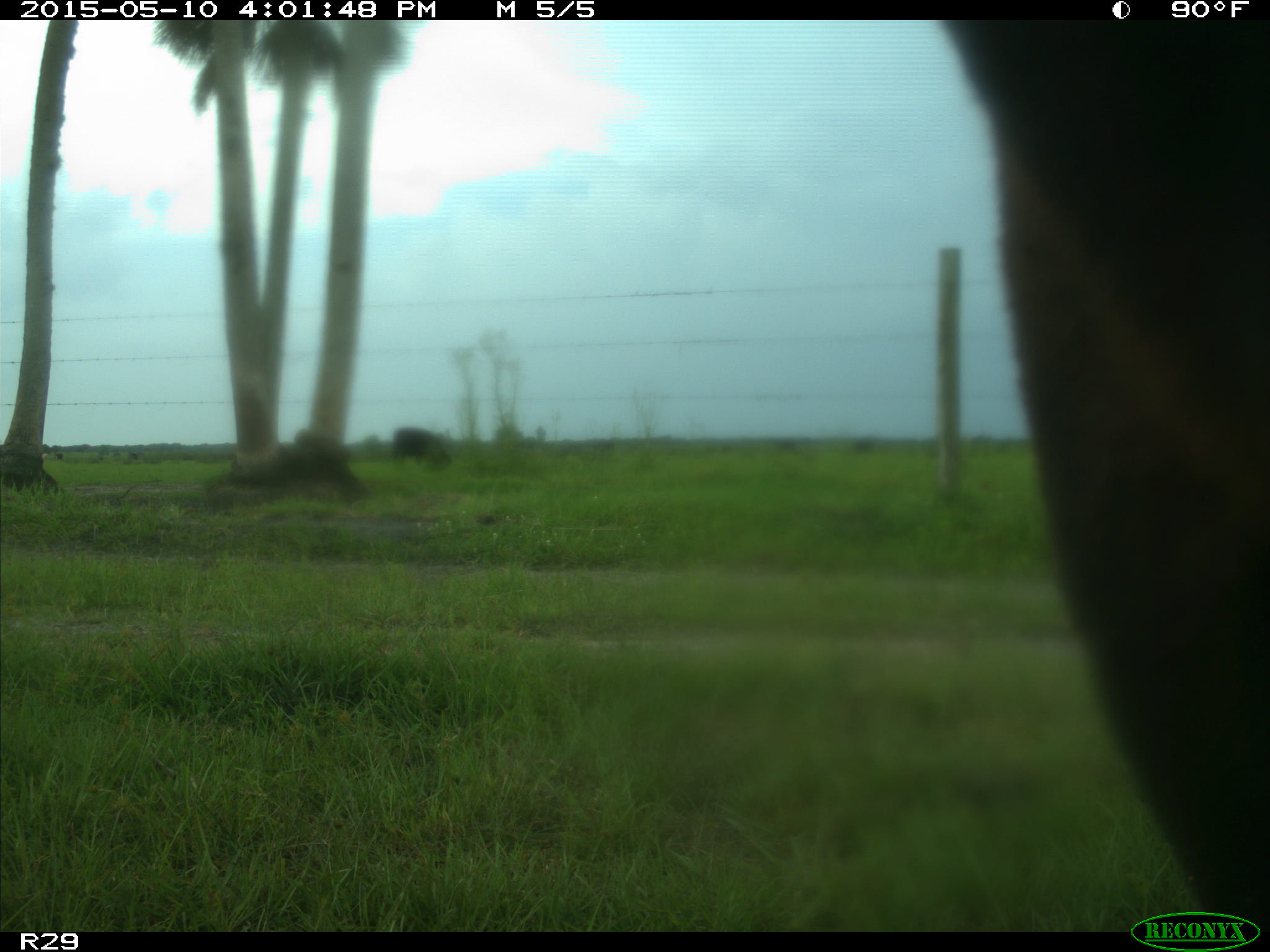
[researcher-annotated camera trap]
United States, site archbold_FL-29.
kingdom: Animalia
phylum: Chordata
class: Mammalia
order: Artiodactyla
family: Bovidae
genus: Bos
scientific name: Bos taurus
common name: domestic cow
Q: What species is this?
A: Bos taurus (domestic cow).